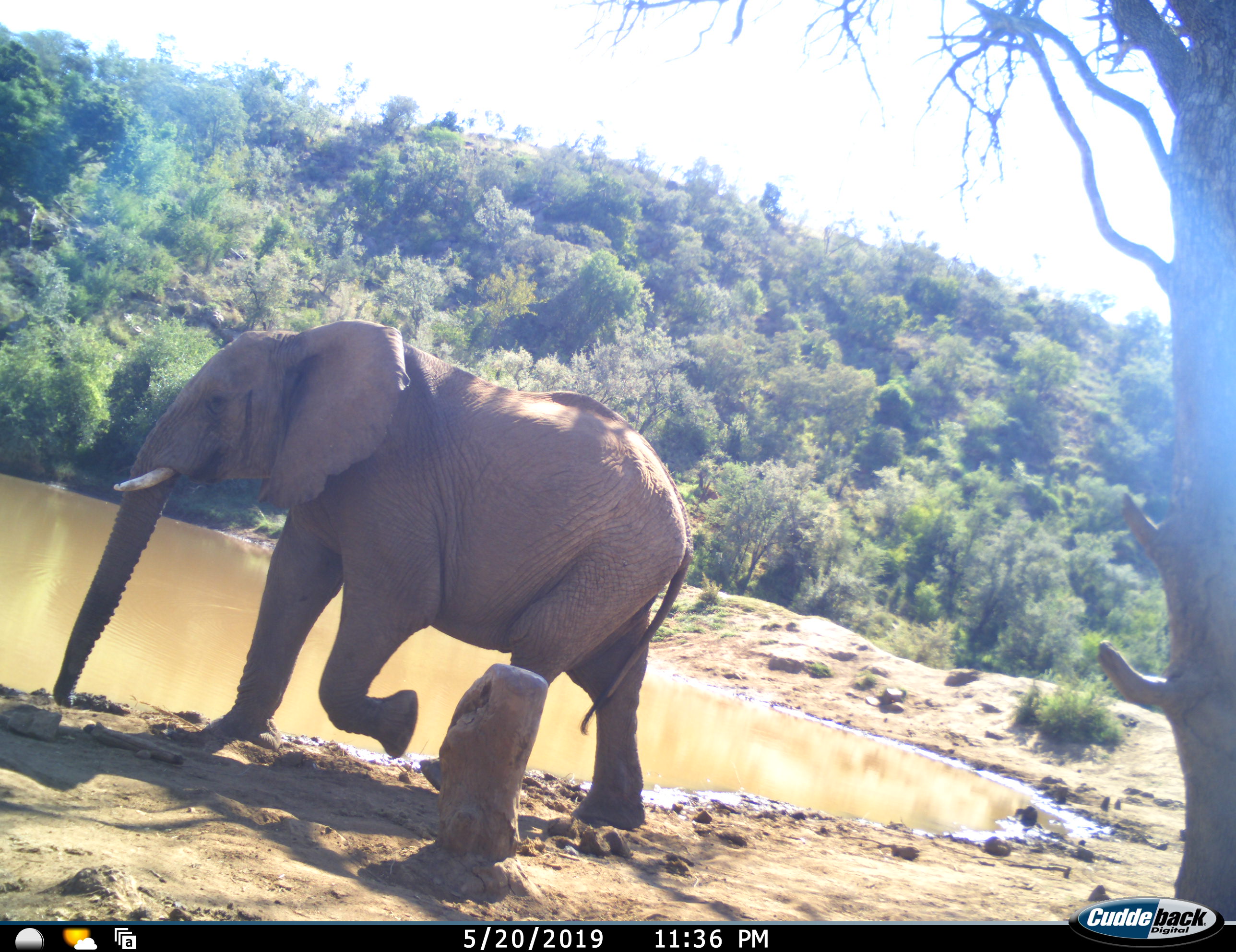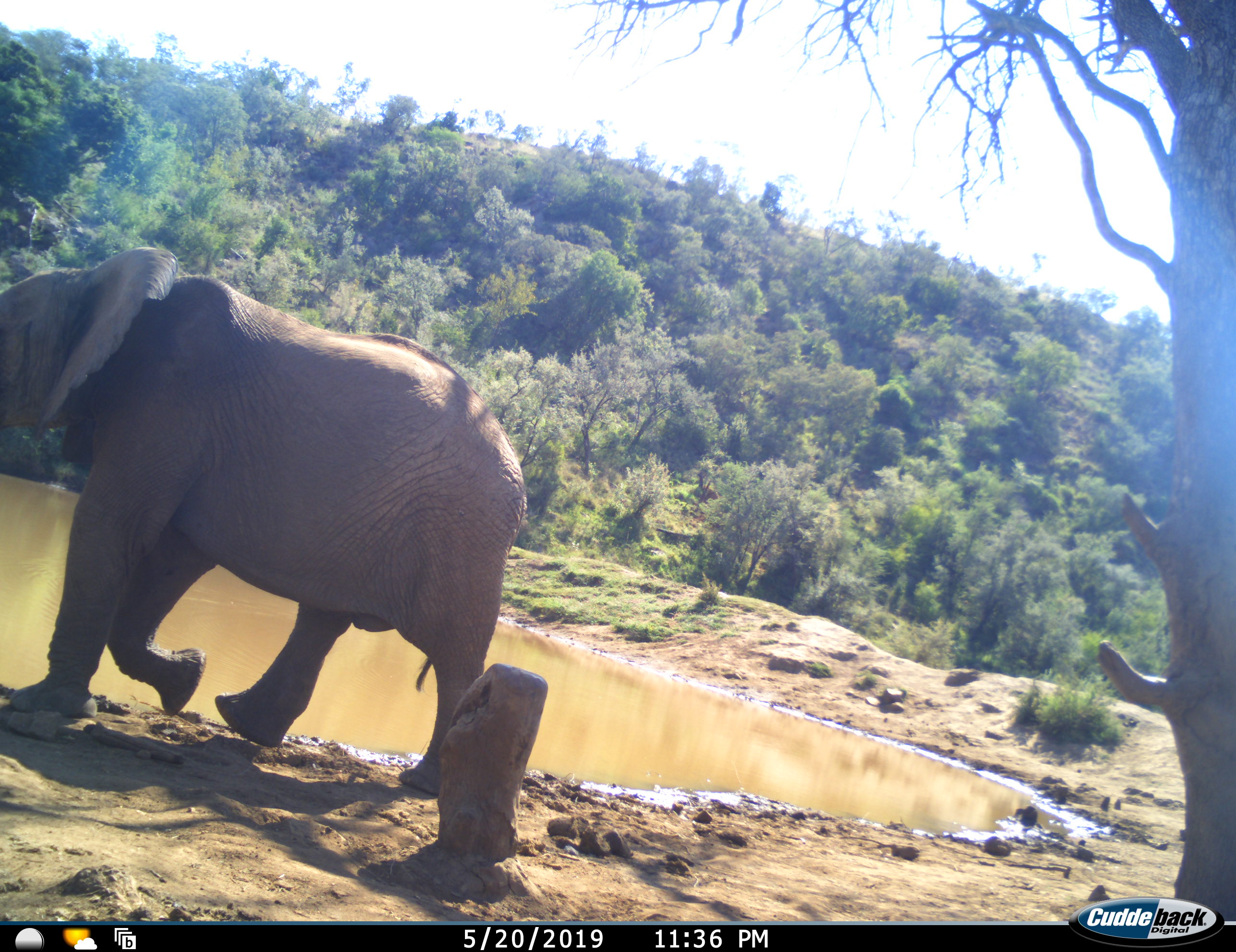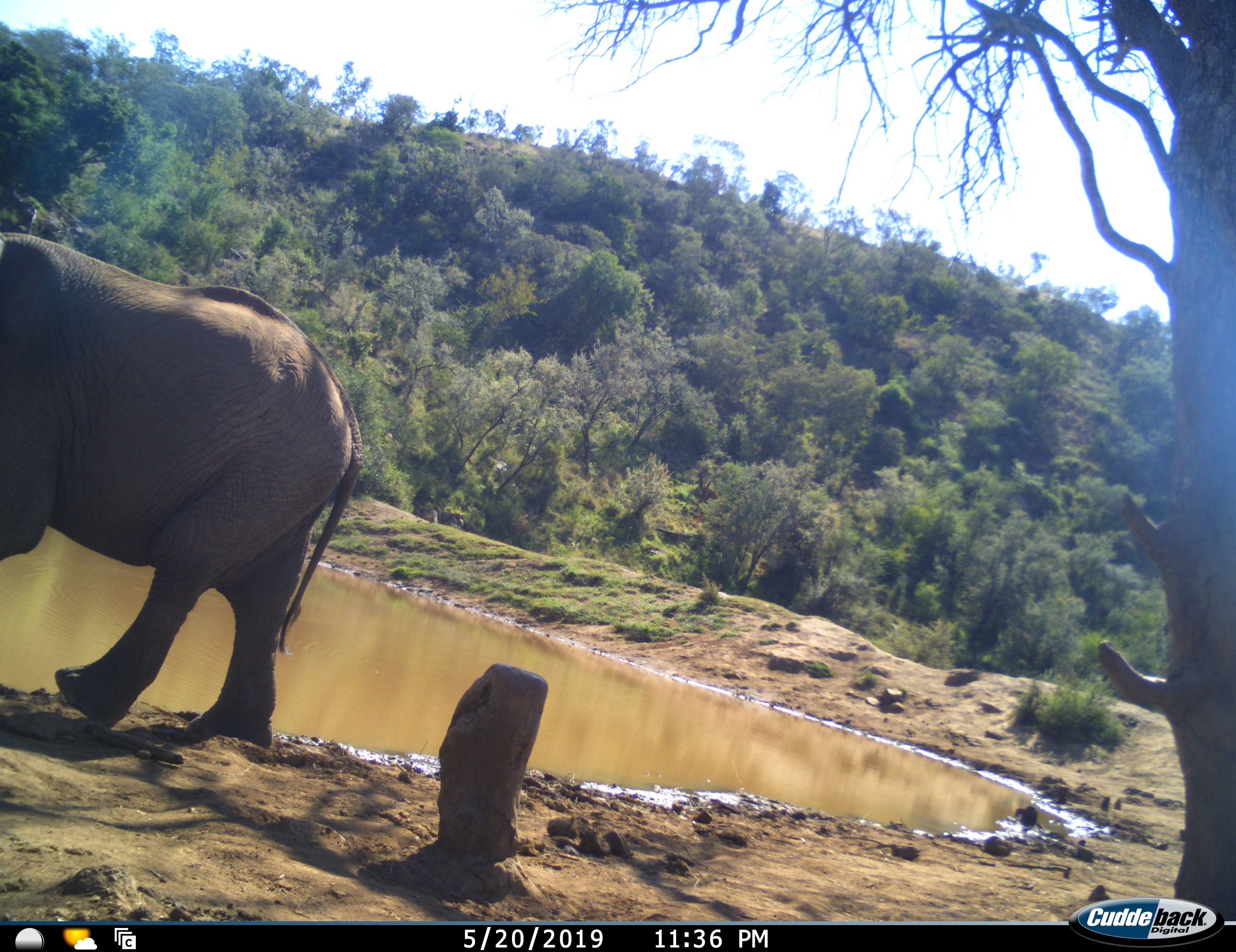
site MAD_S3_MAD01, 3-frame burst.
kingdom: Animalia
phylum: Chordata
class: Mammalia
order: Proboscidea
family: Elephantidae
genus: Loxodonta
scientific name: Loxodonta africana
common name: african bush elephant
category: elephant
Elephant (african bush elephant) (Loxodonta africana), count 1. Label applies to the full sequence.